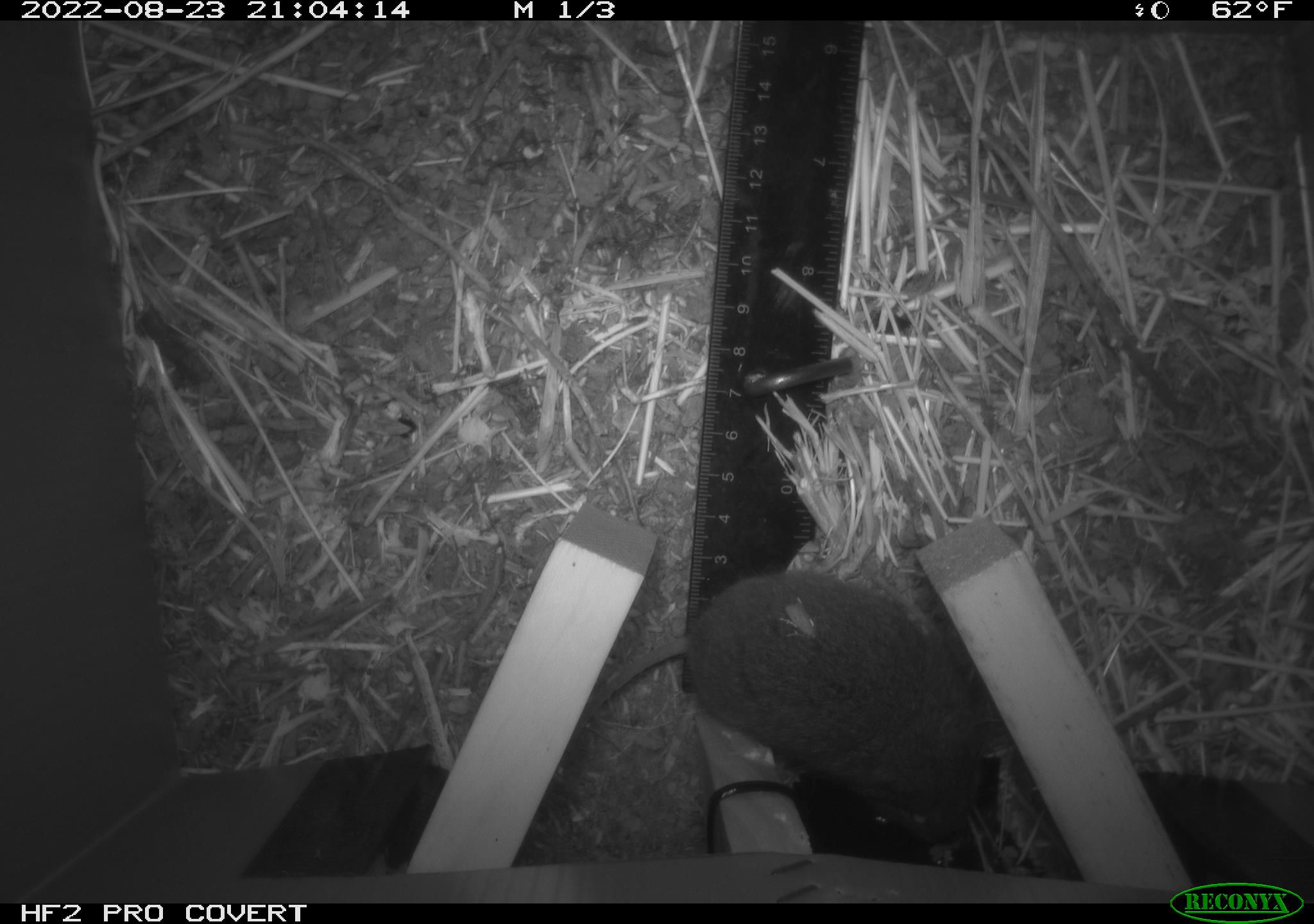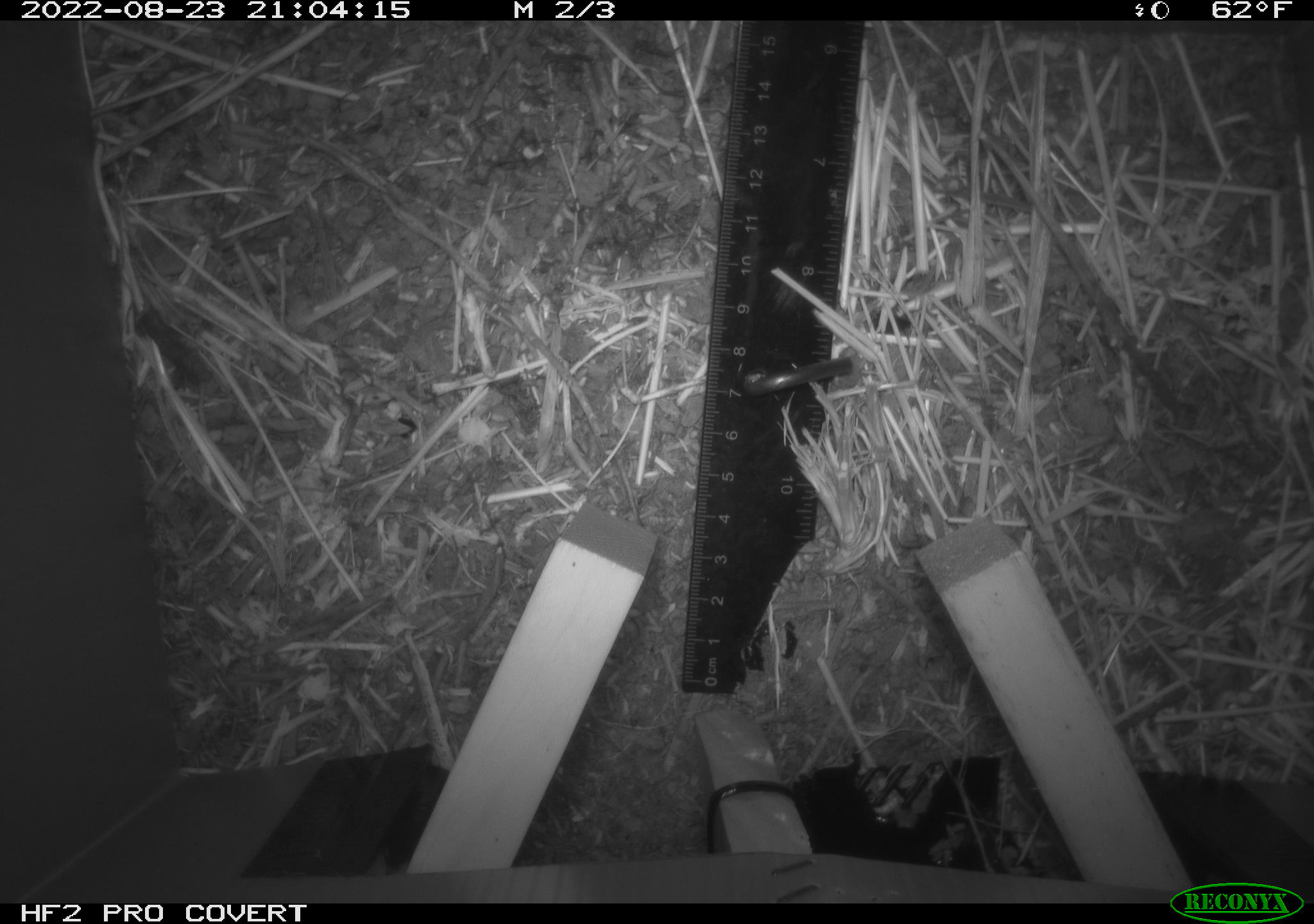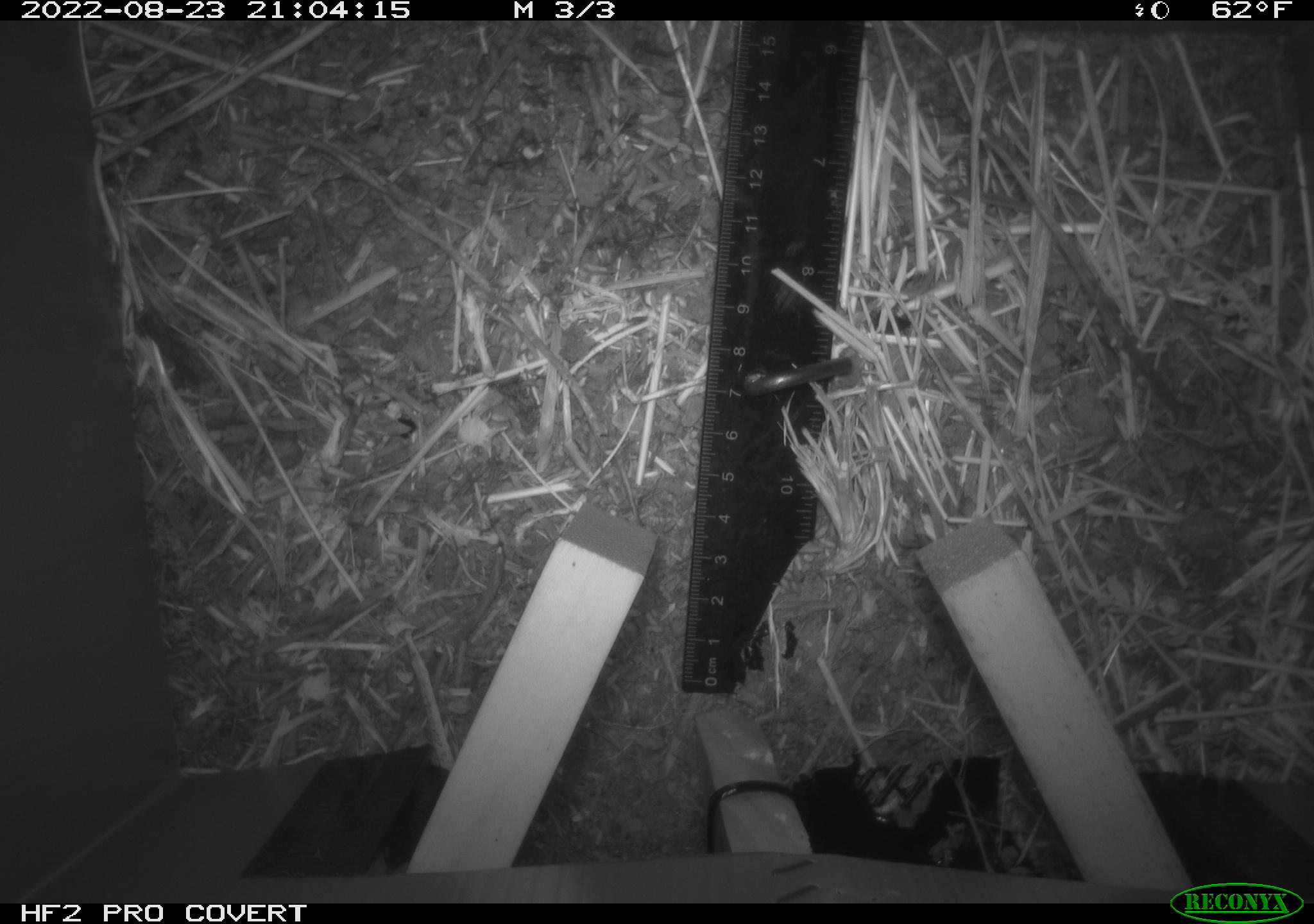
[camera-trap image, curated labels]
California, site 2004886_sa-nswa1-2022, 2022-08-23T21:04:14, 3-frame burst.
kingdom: Animalia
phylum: Chordata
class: Mammalia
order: Rodentia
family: Cricetidae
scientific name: Cricetidae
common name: hamsters, voles, lemmings, and allies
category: cricetidae family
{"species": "cricetidae family (hamsters, voles, lemmings, and allies) (Cricetidae)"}